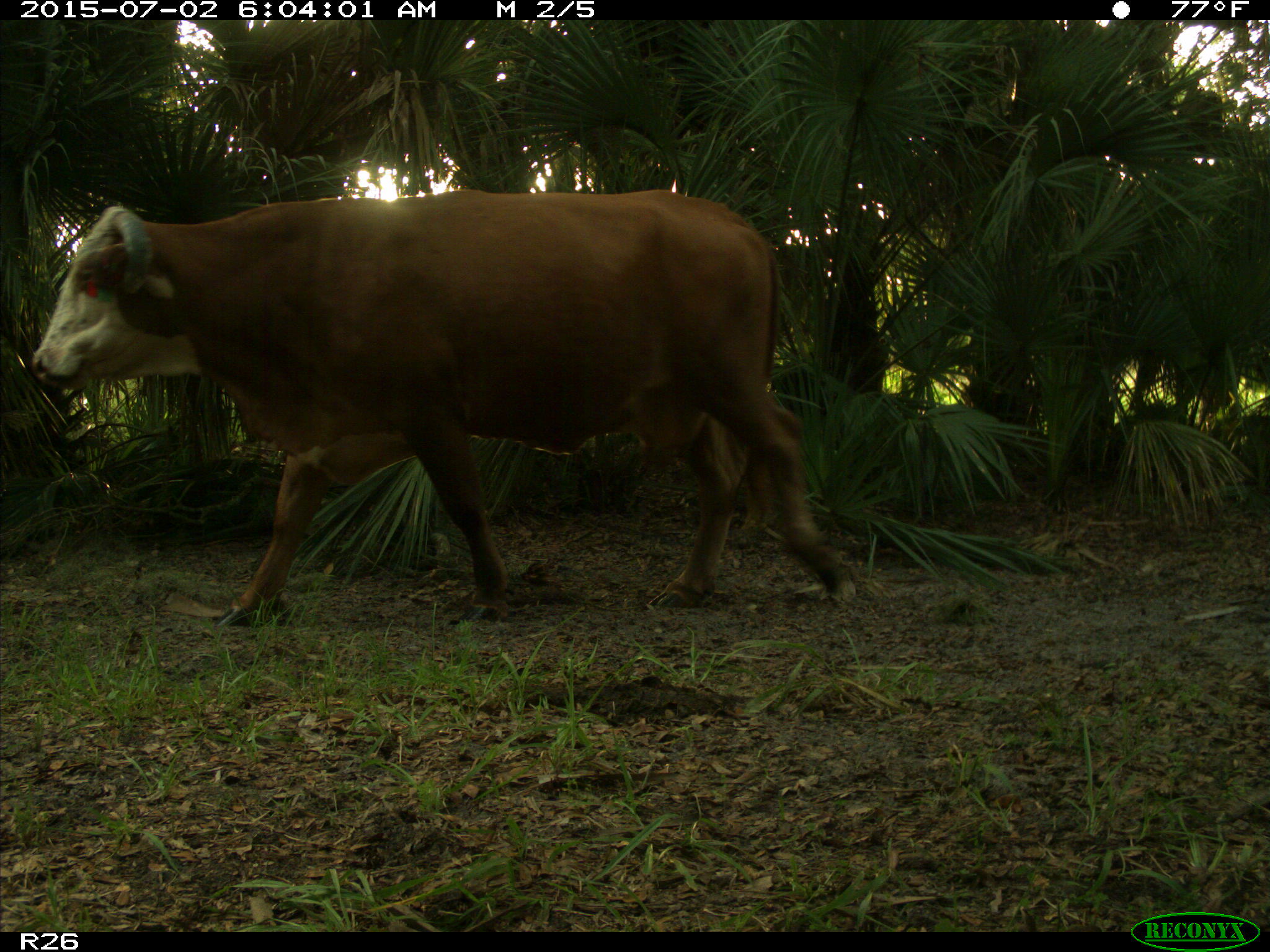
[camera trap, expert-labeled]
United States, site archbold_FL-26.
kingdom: Animalia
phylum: Chordata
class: Mammalia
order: Artiodactyla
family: Bovidae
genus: Bos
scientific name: Bos taurus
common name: domestic cow